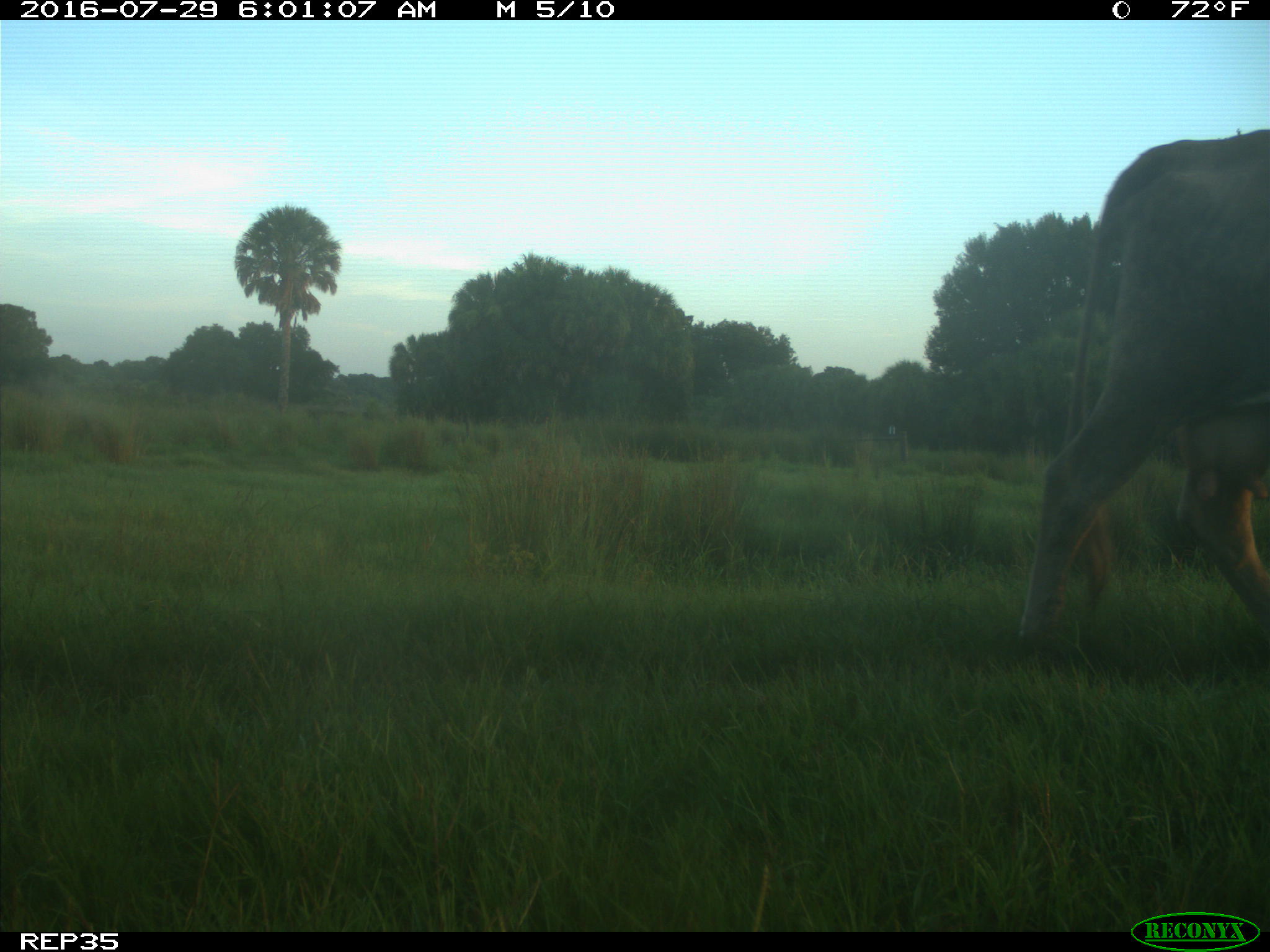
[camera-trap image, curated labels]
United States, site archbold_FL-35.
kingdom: Animalia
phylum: Chordata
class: Mammalia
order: Artiodactyla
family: Bovidae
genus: Bos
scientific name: Bos taurus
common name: domestic cow